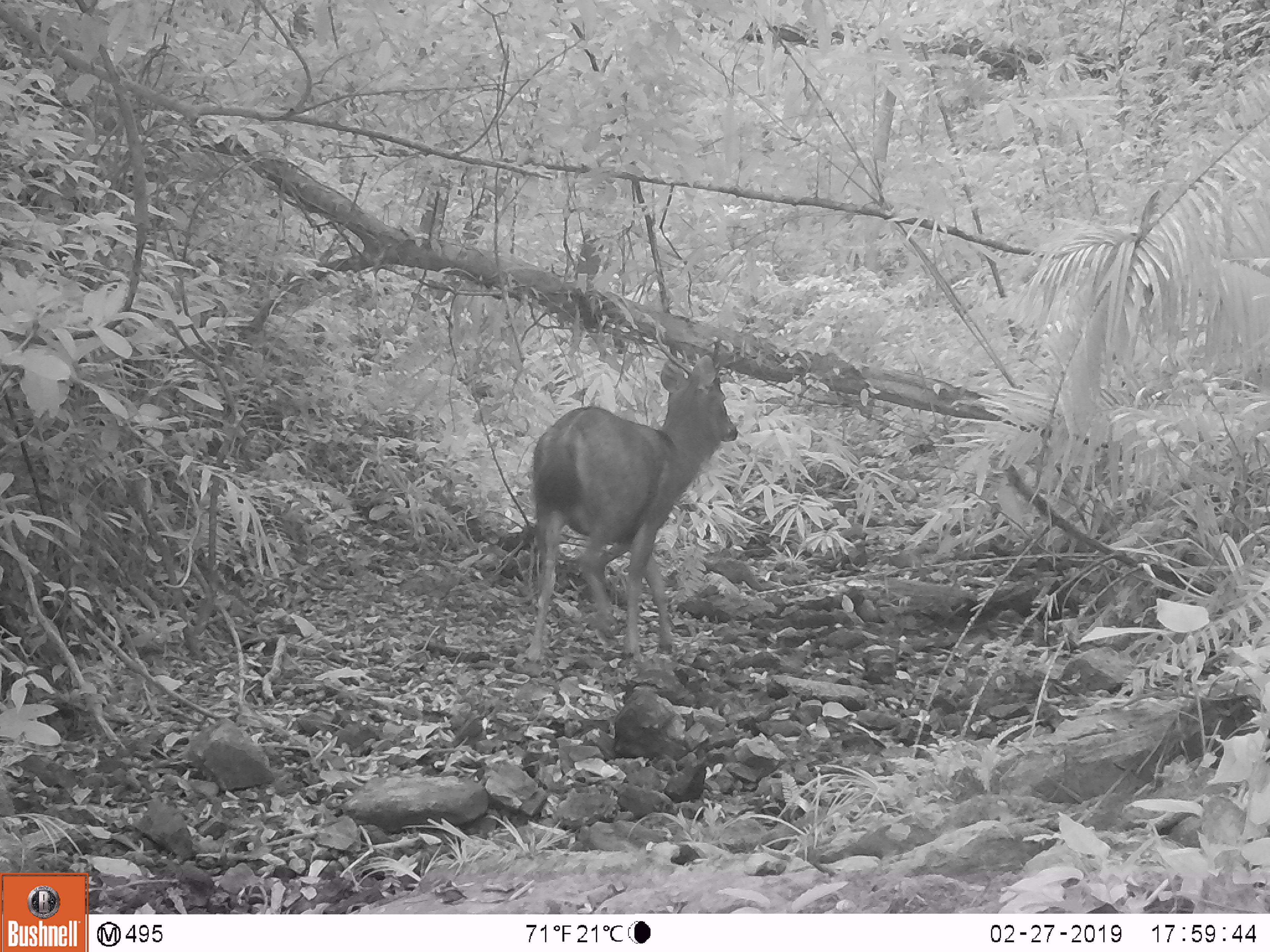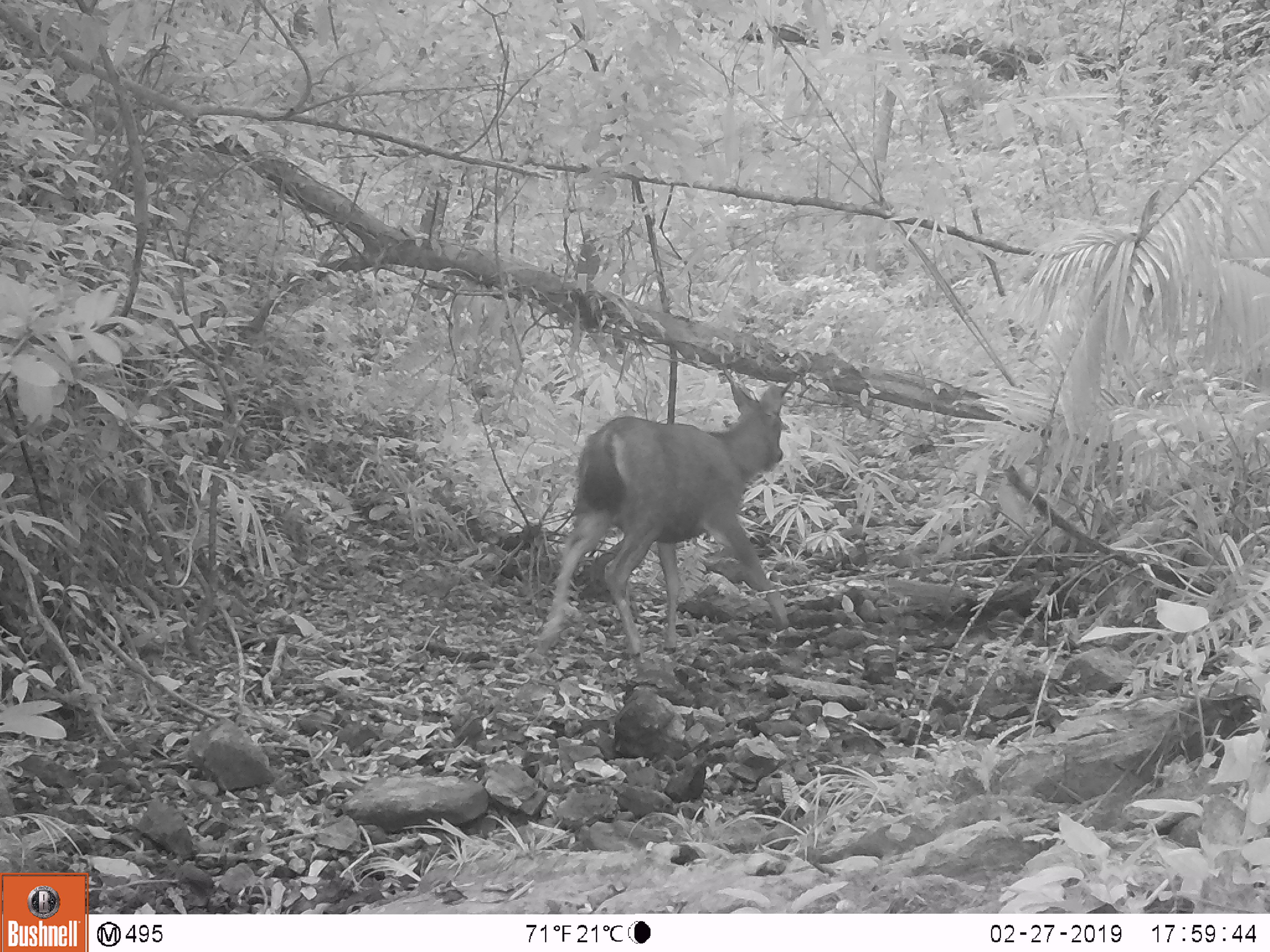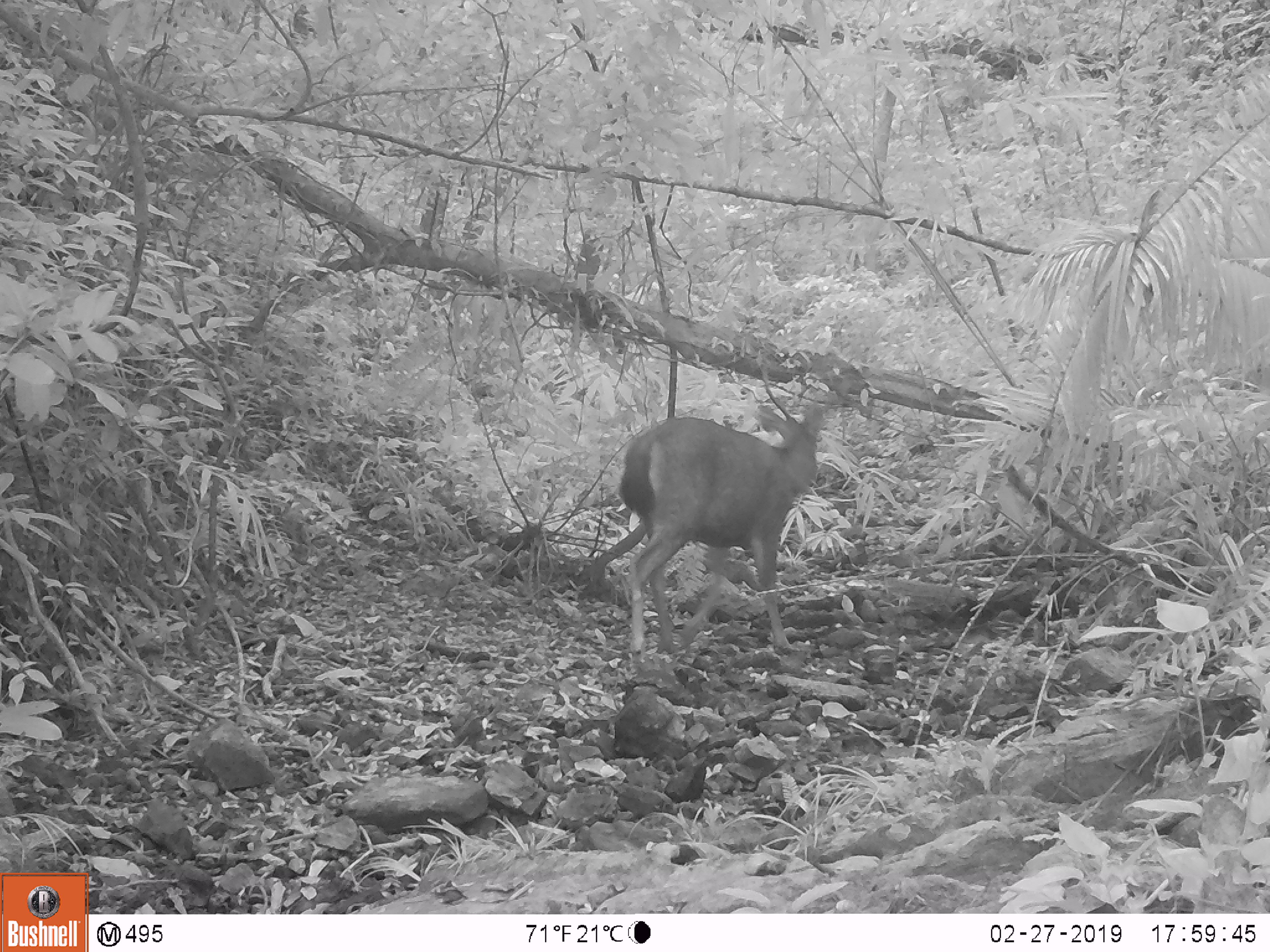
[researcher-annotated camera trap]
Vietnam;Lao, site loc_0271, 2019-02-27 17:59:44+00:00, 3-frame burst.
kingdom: Animalia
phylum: Chordata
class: Mammalia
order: Artiodactyla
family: Cervidae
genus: Rusa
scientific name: Rusa unicolor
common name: sambar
Sambar (Rusa unicolor). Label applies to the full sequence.